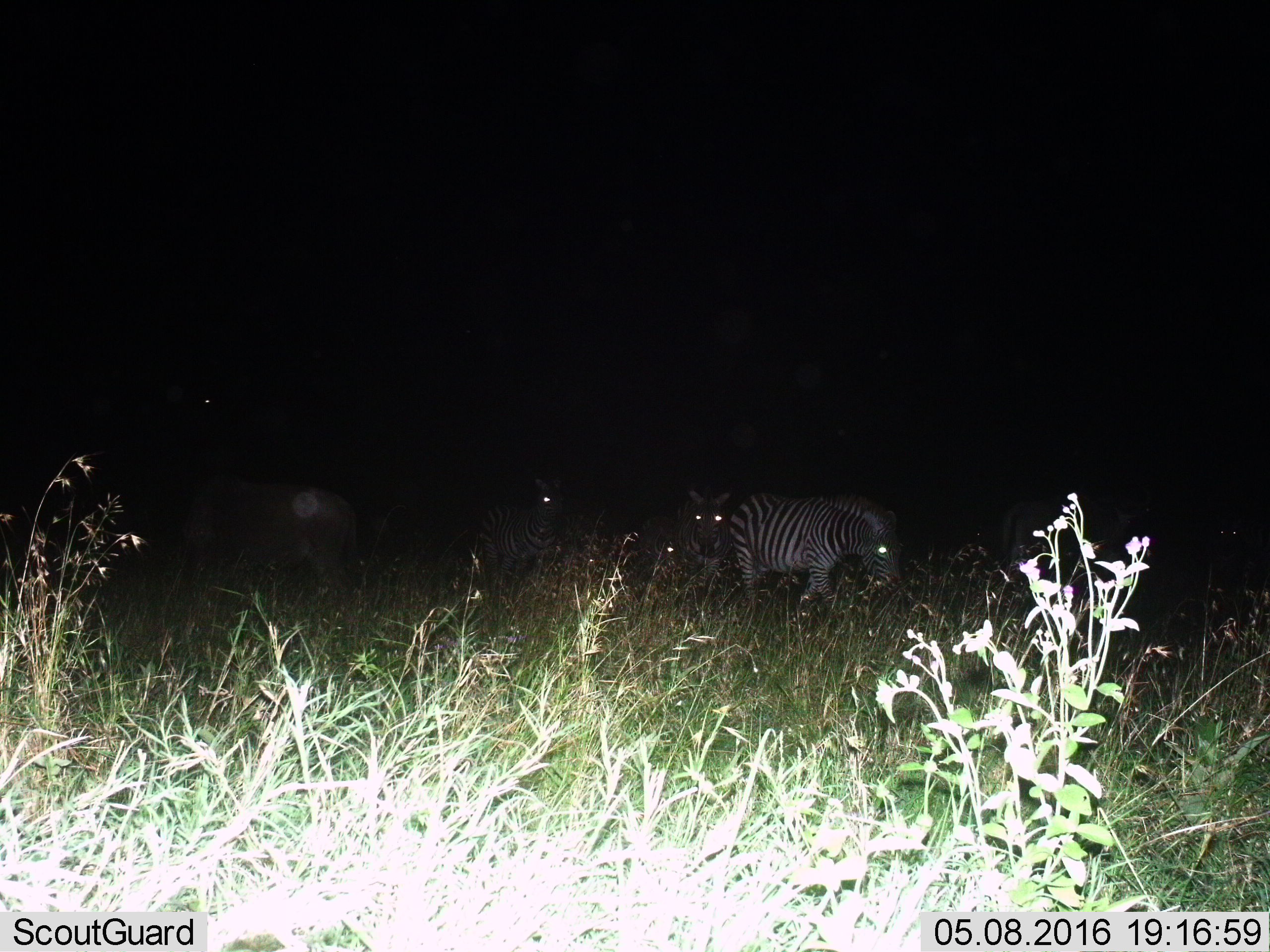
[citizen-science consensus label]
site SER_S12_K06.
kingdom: Animalia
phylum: Chordata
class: Mammalia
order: Perissodactyla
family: Equidae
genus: Equus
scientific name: Equus quagga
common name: plains zebra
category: zebraplains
Zebraplains (plains zebra) (Equus quagga), count 4. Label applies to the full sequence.